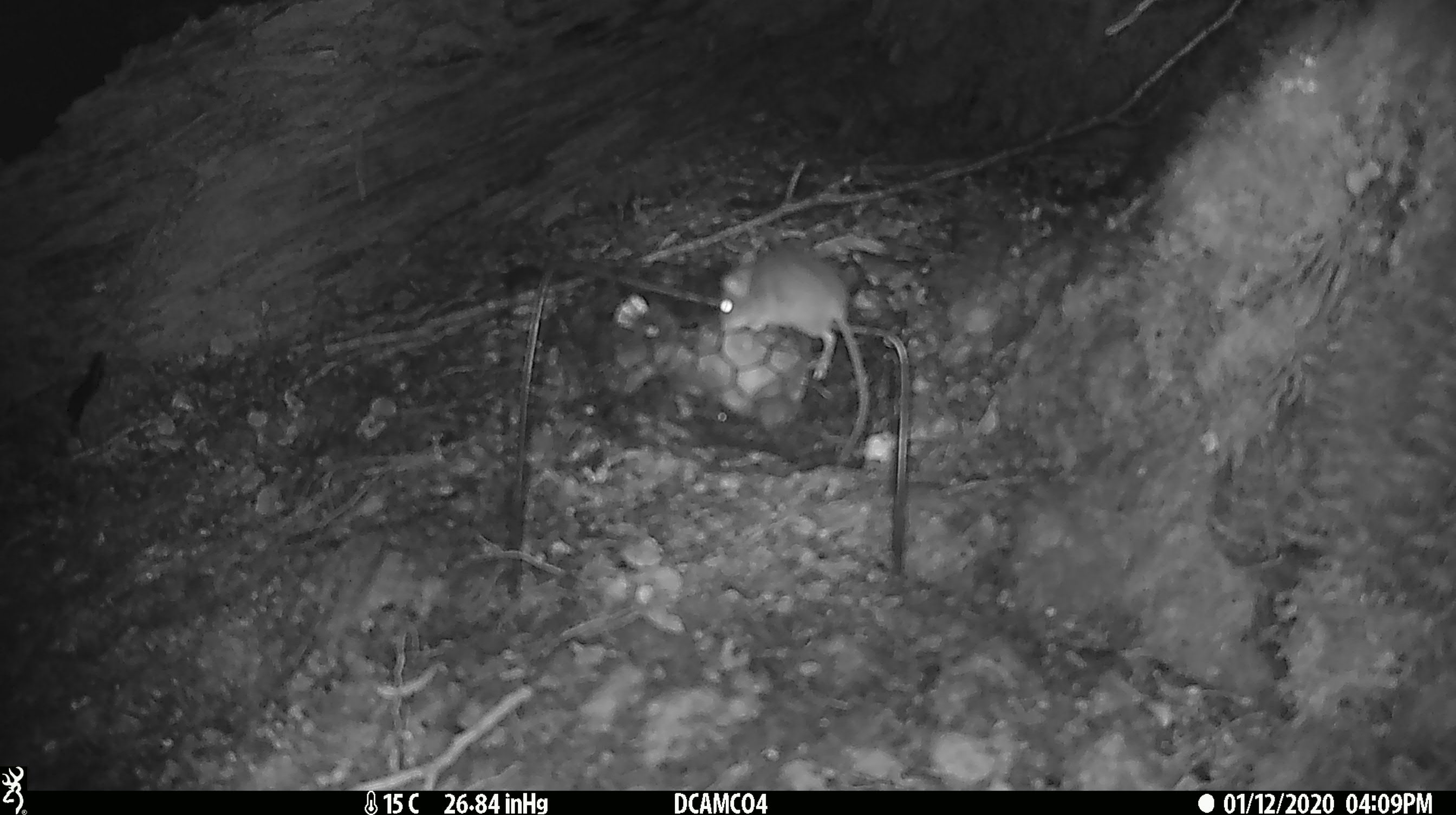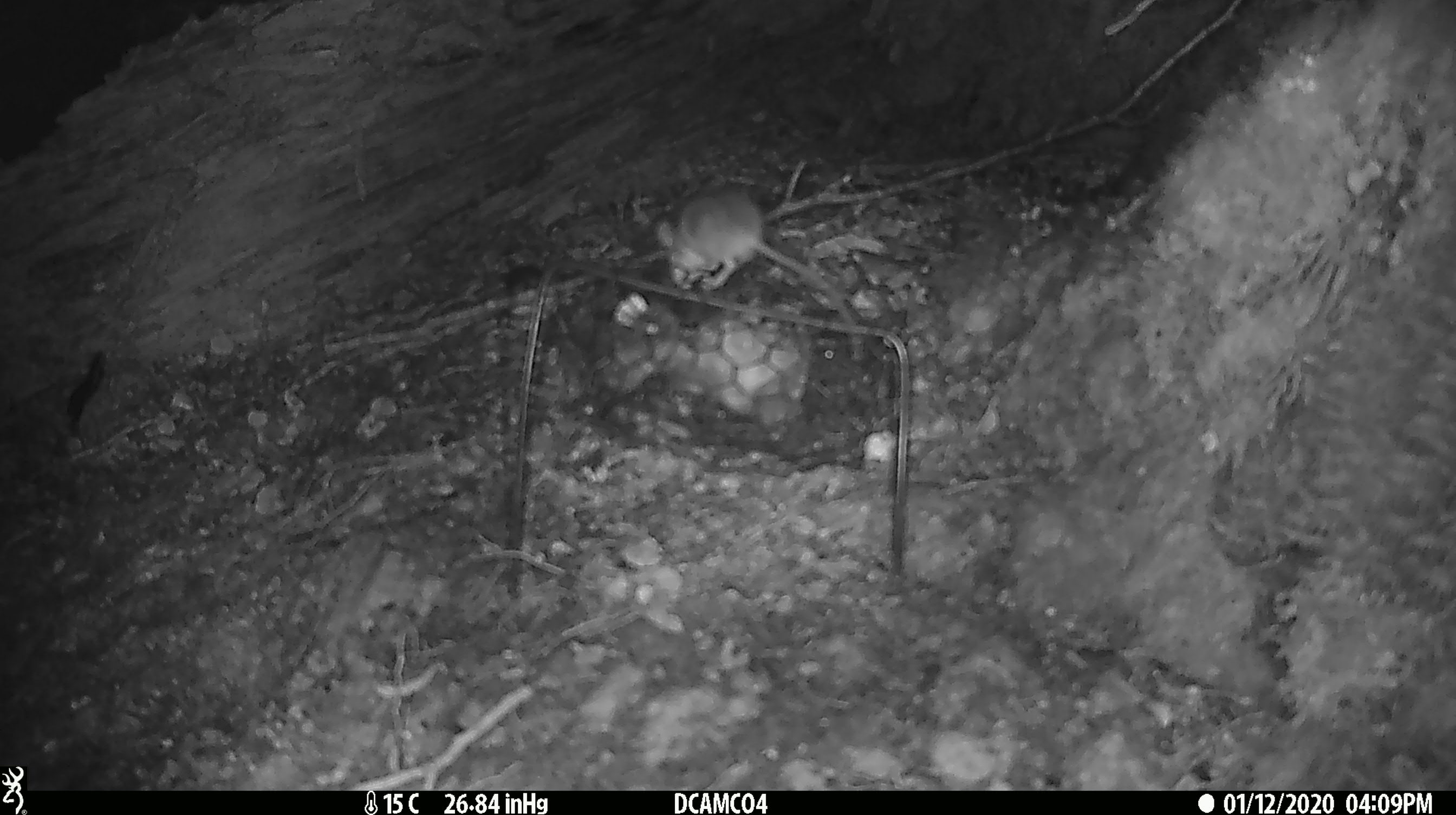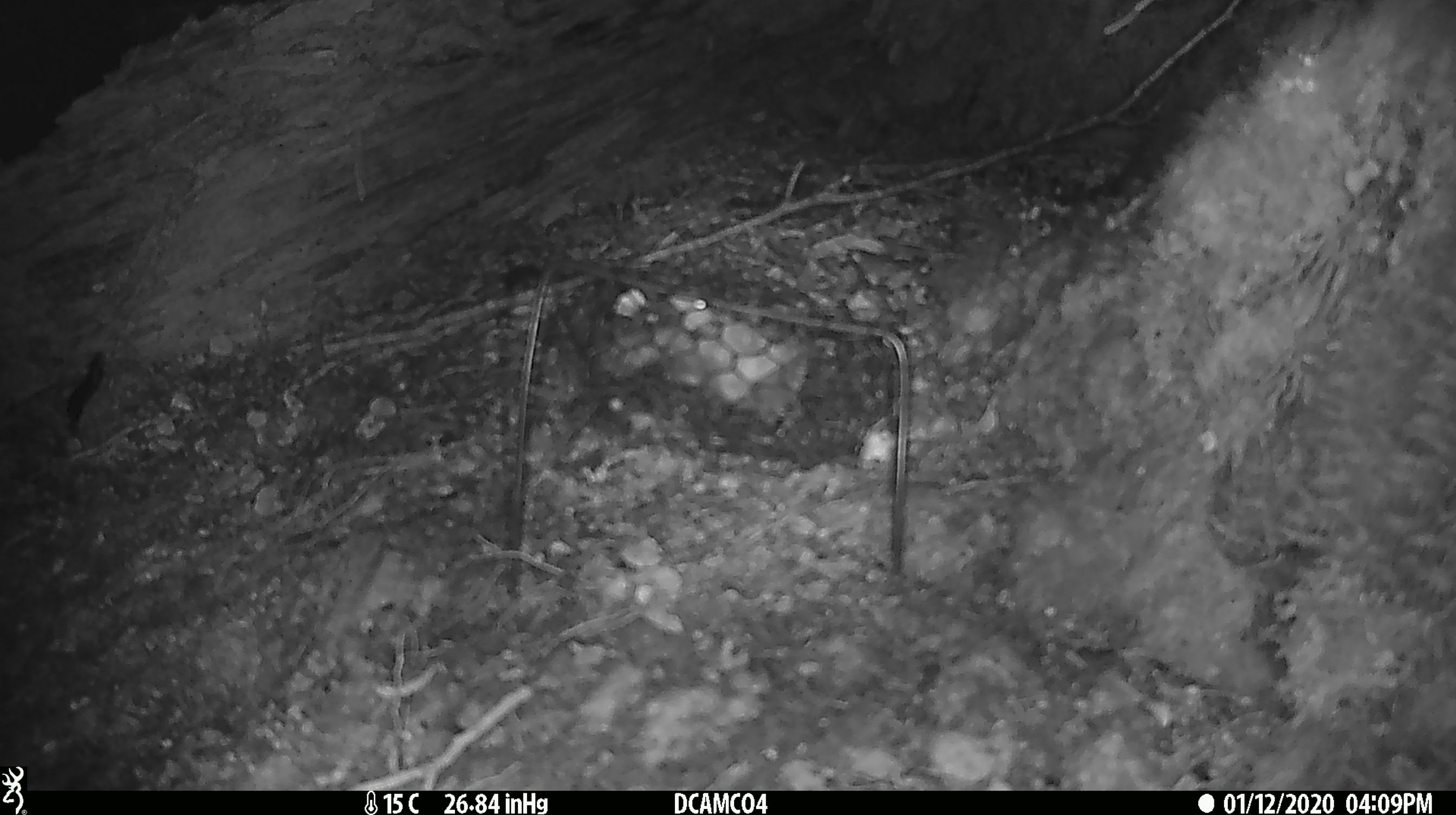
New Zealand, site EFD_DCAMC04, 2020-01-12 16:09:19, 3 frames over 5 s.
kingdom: Animalia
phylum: Chordata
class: Mammalia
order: Rodentia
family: Muridae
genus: Mus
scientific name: Mus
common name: mouse